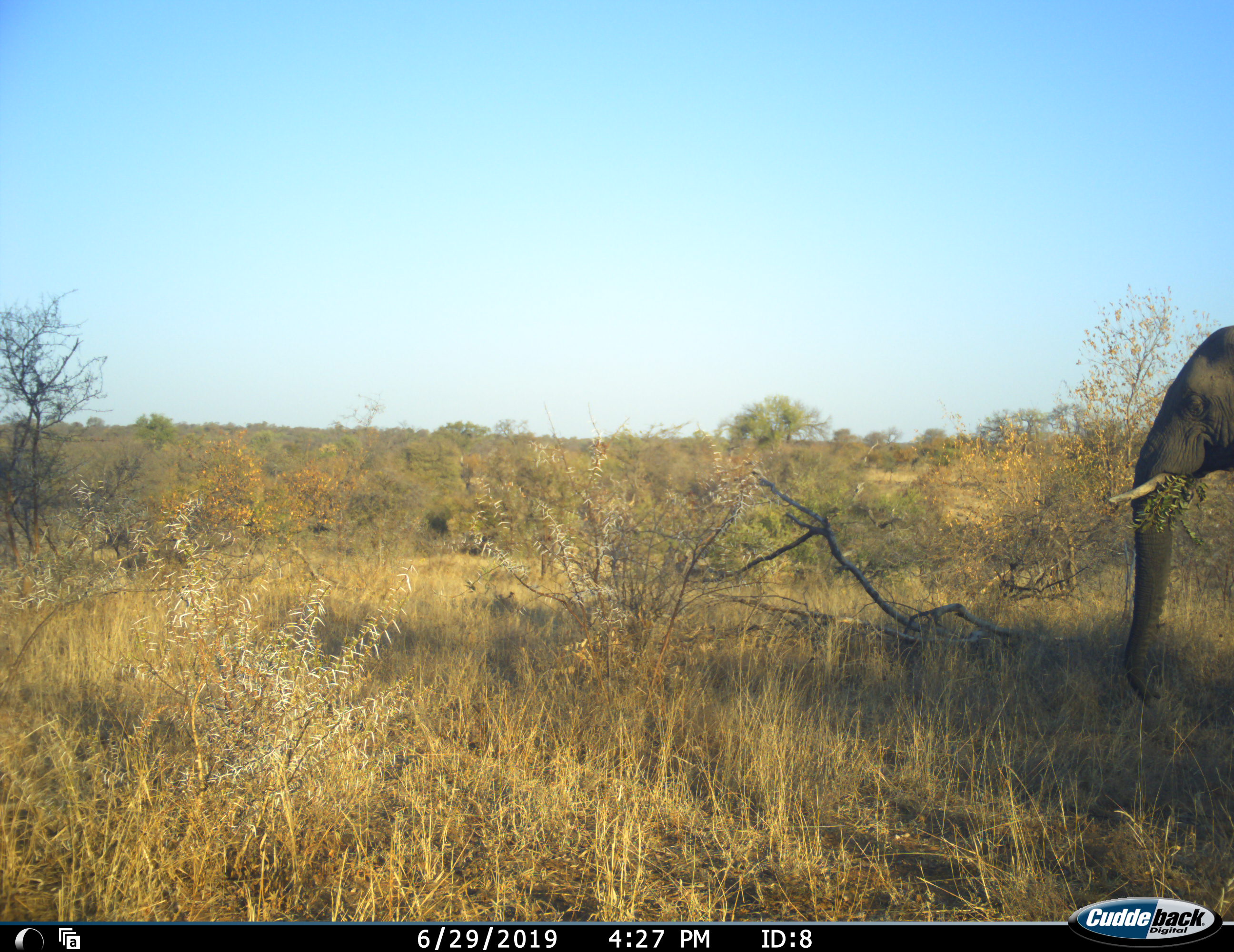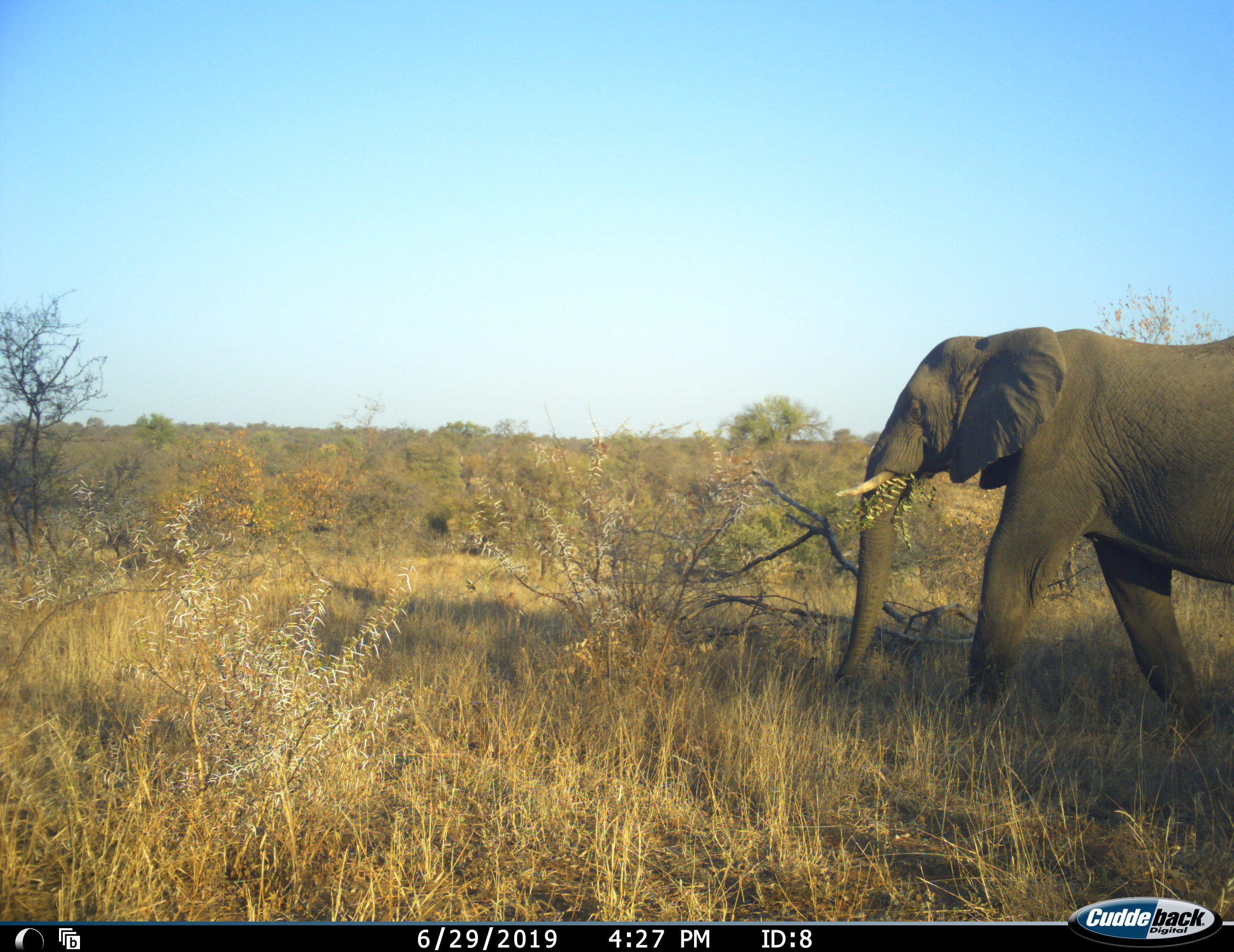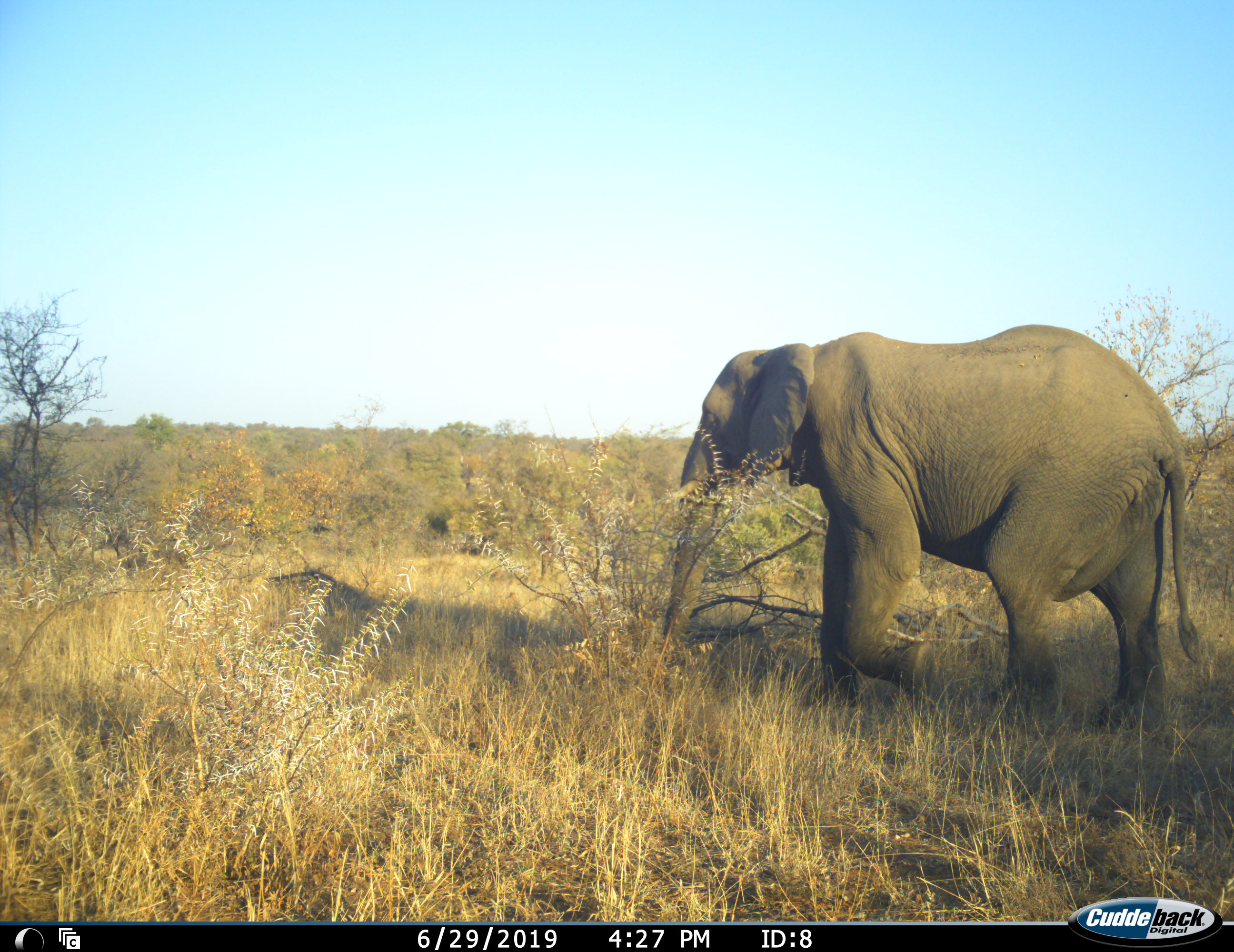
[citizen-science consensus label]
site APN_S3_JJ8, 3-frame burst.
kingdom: Animalia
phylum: Chordata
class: Mammalia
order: Proboscidea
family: Elephantidae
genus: Loxodonta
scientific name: Loxodonta africana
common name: african bush elephant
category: elephant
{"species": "elephant (african bush elephant) (Loxodonta africana)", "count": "1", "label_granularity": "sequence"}